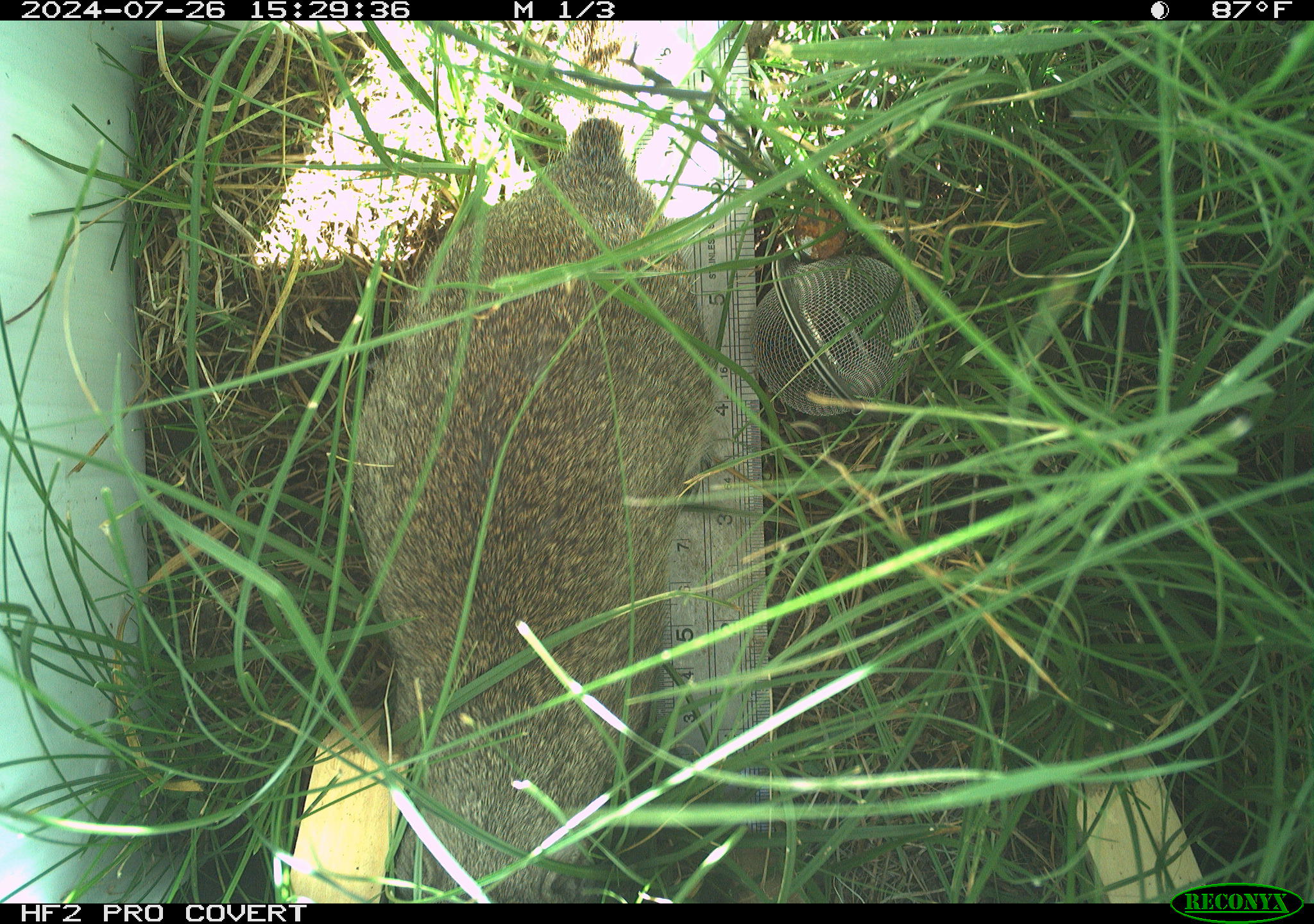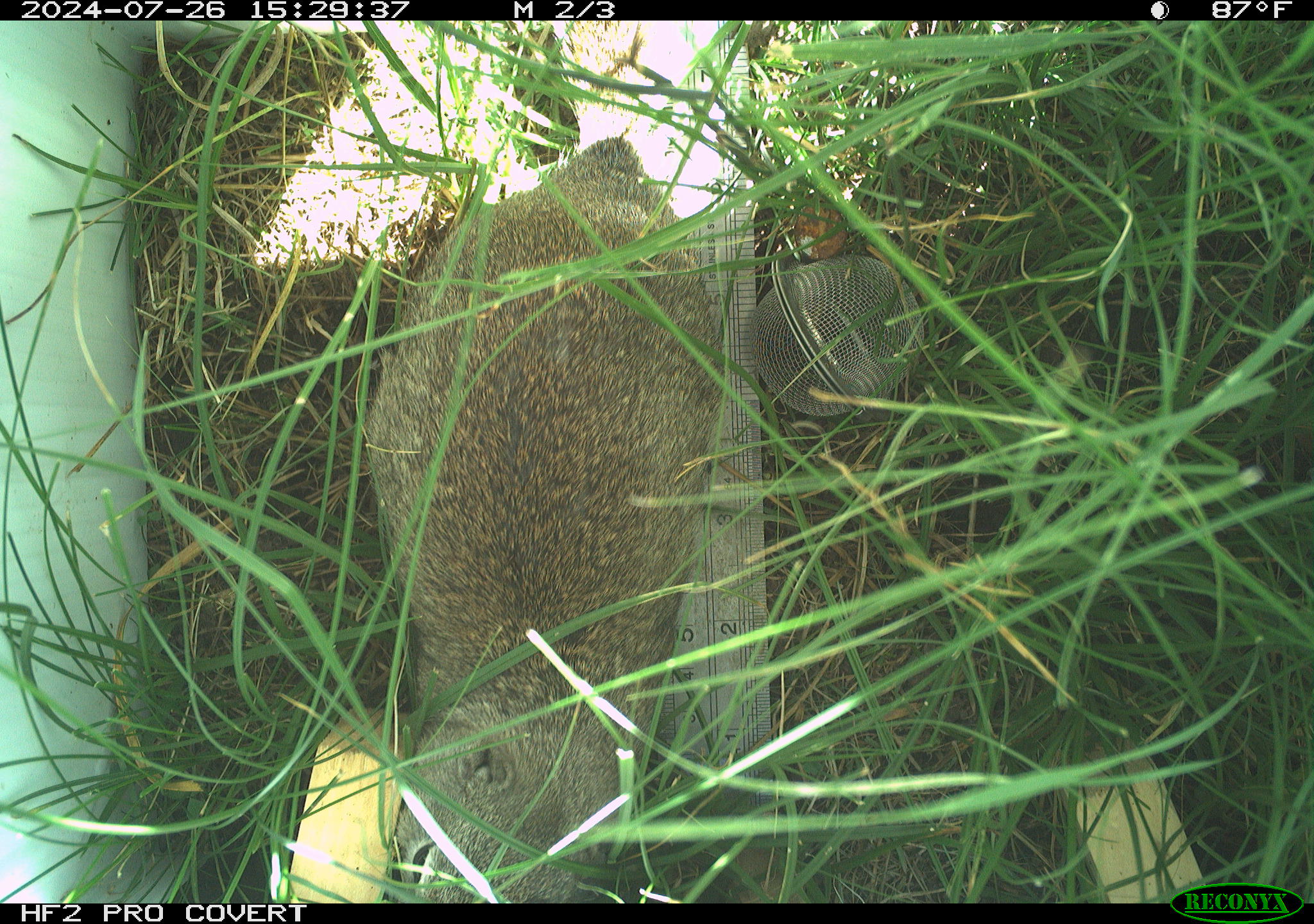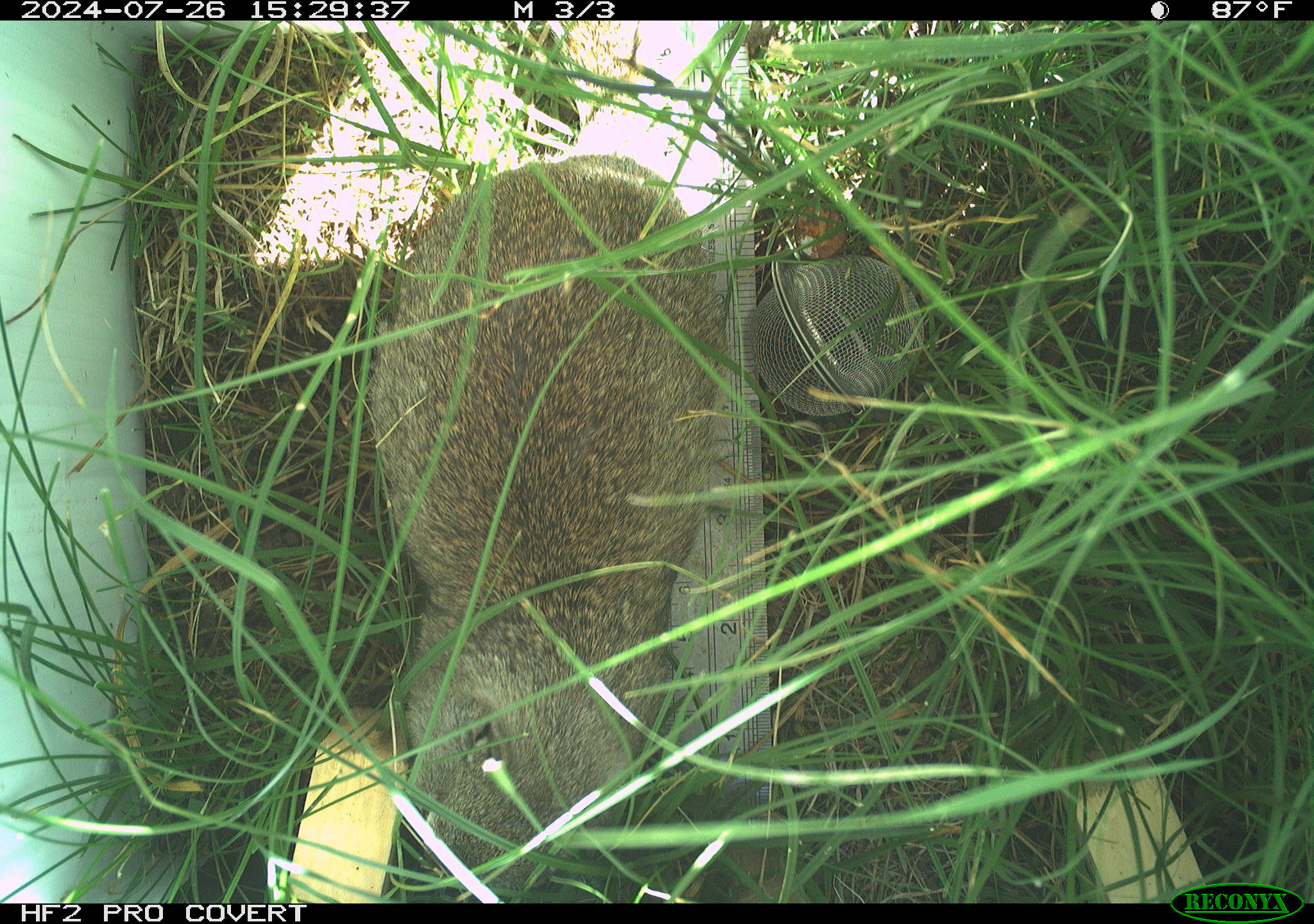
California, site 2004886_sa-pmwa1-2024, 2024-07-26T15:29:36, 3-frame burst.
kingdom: Animalia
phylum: Chordata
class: Mammalia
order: Rodentia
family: Sciuridae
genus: Urocitellus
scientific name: Urocitellus beldingi beldingi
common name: belding's ground squirrel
Belding's ground squirrel (Urocitellus beldingi beldingi).